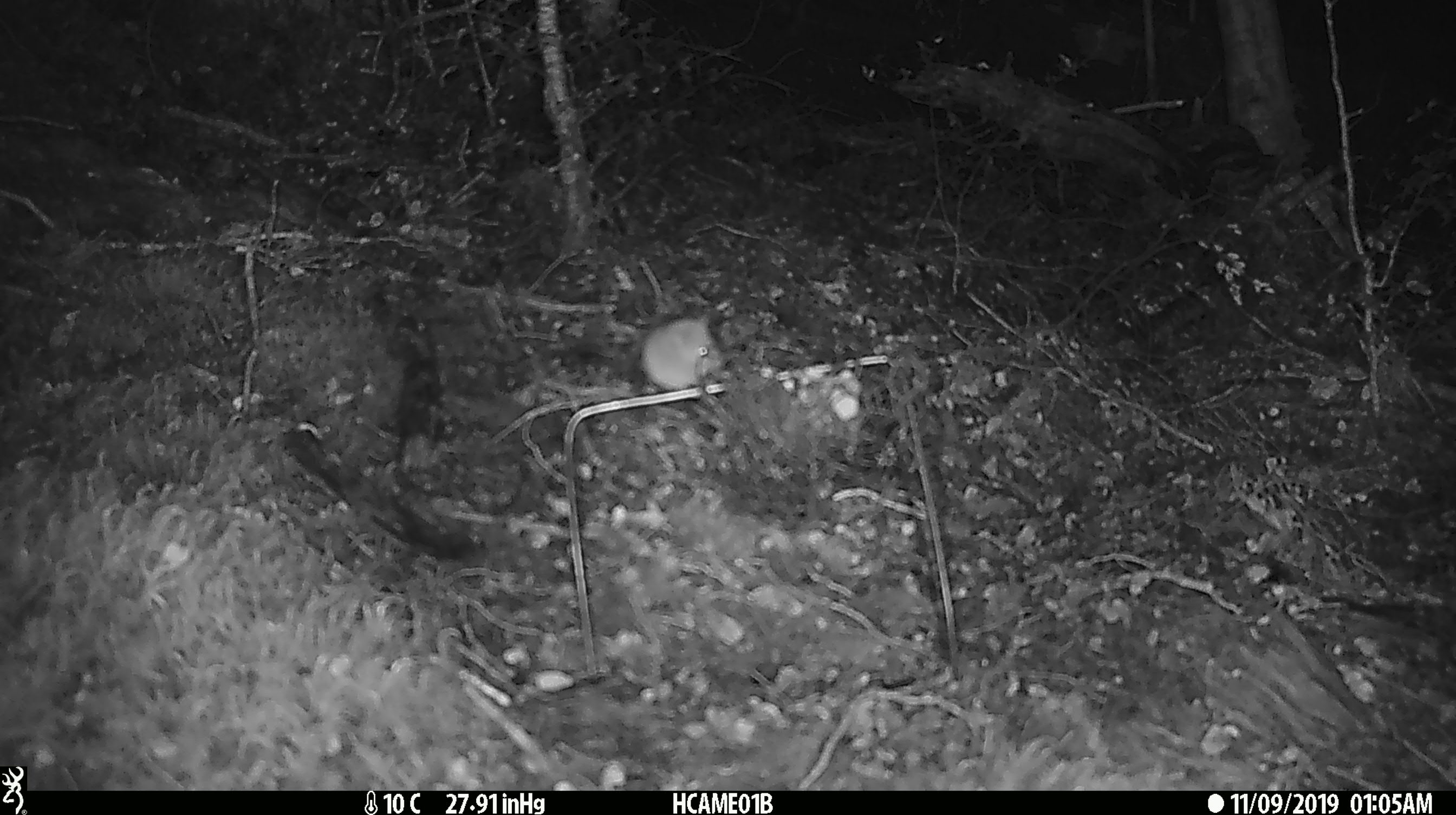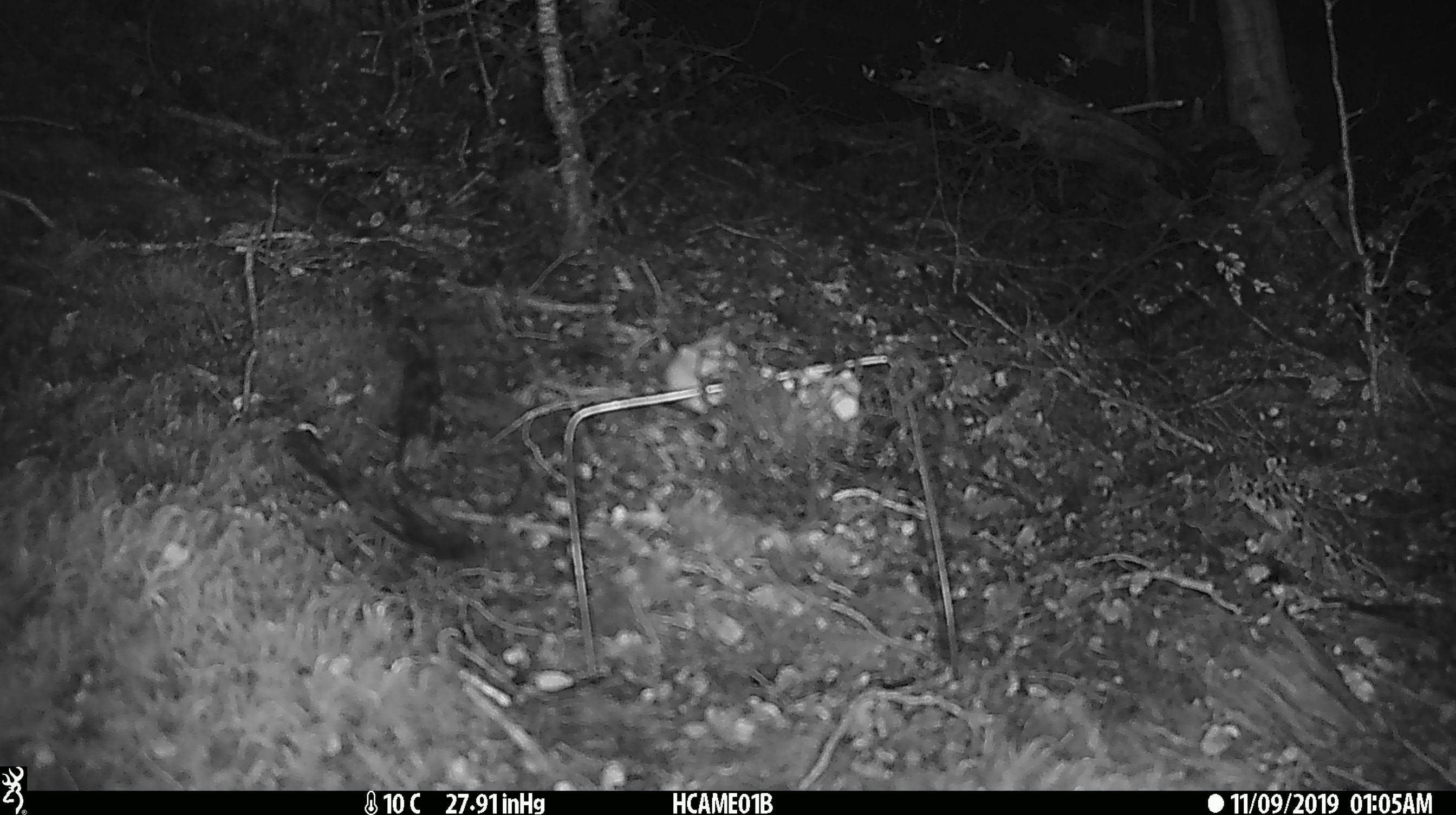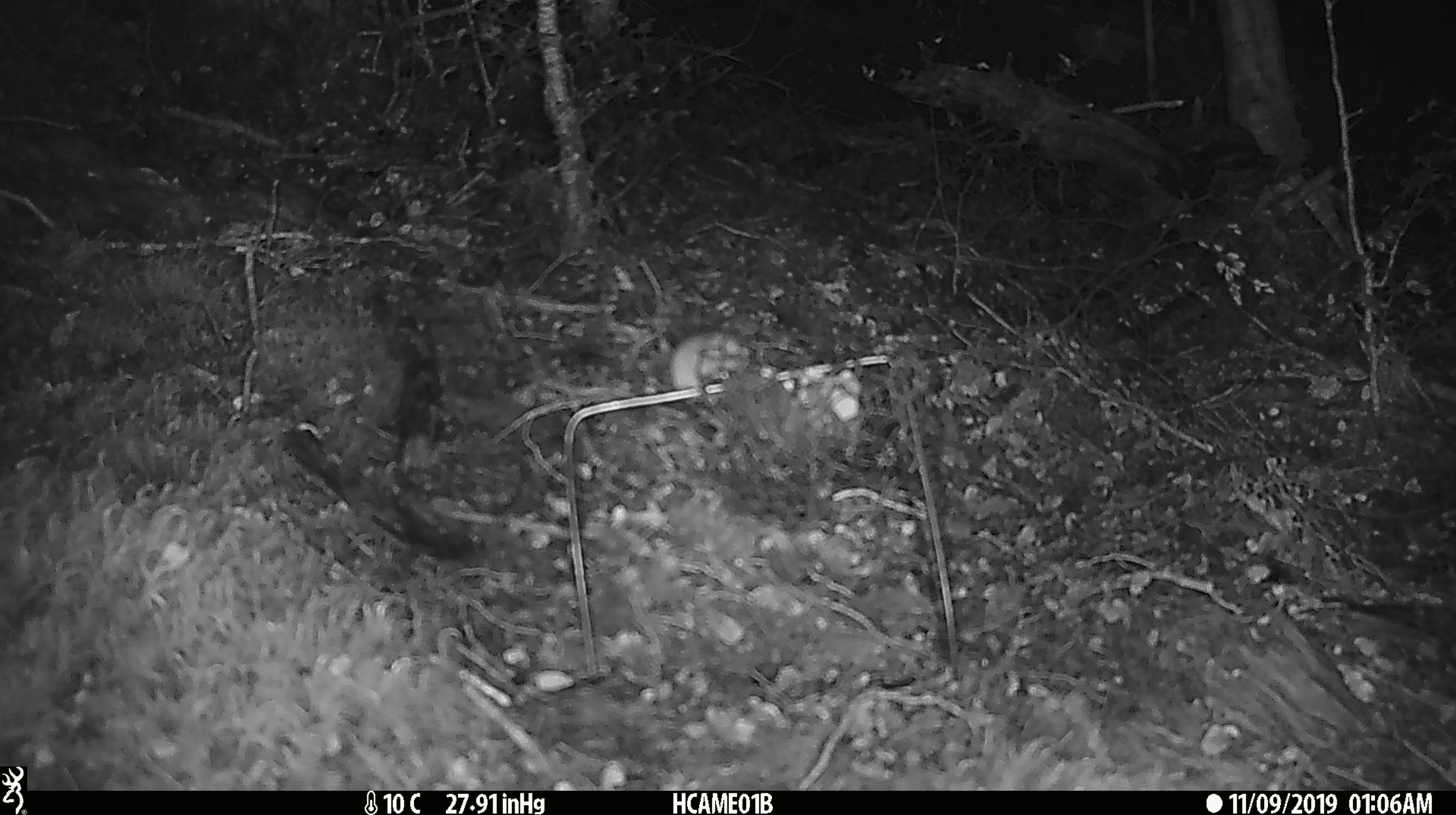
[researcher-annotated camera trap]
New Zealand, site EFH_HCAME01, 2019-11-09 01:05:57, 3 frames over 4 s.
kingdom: Animalia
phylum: Chordata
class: Mammalia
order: Rodentia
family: Muridae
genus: Mus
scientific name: Mus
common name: mouse